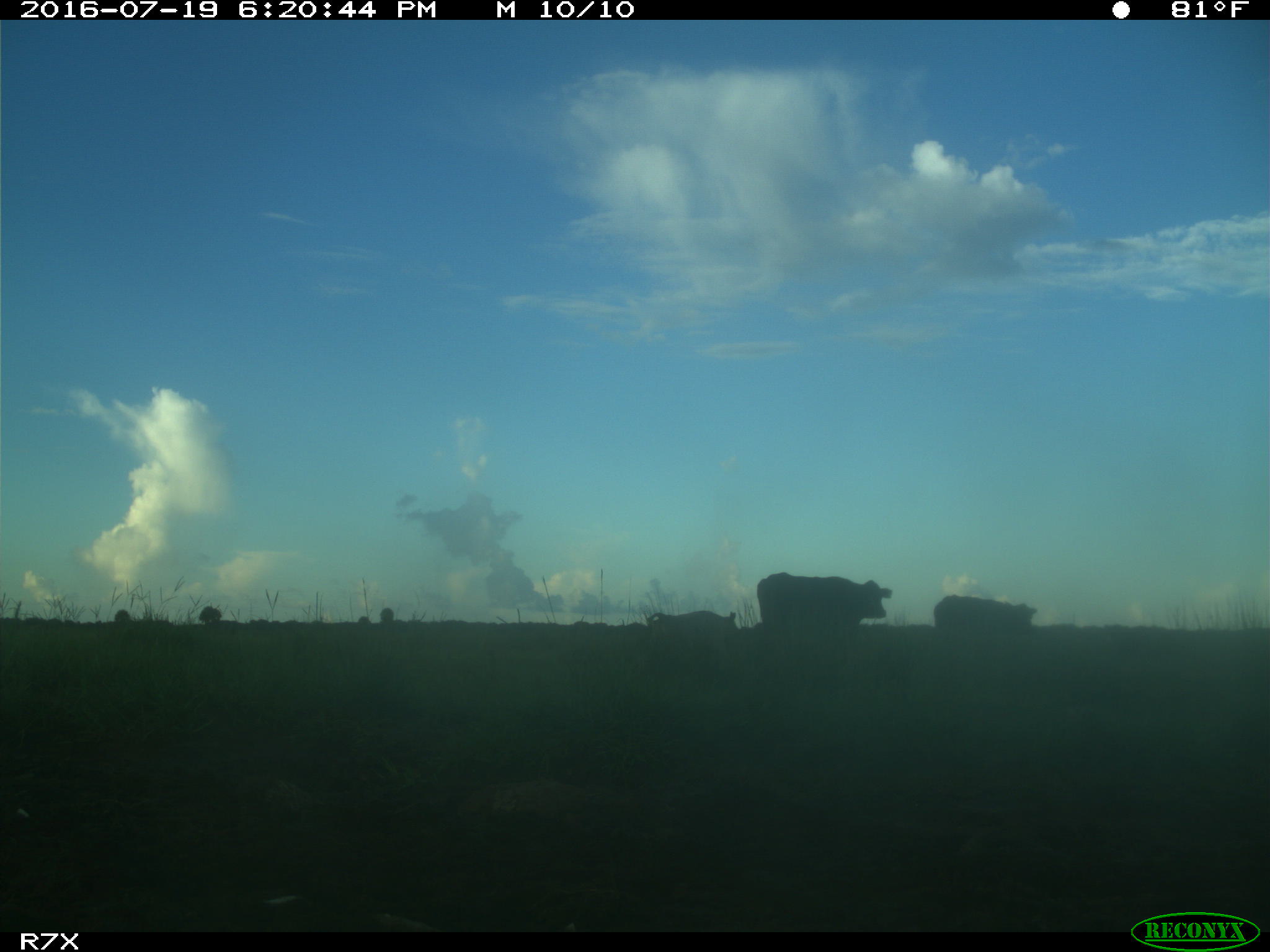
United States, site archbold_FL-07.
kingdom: Animalia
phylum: Chordata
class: Mammalia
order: Artiodactyla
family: Bovidae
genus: Bos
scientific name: Bos taurus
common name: domestic cow